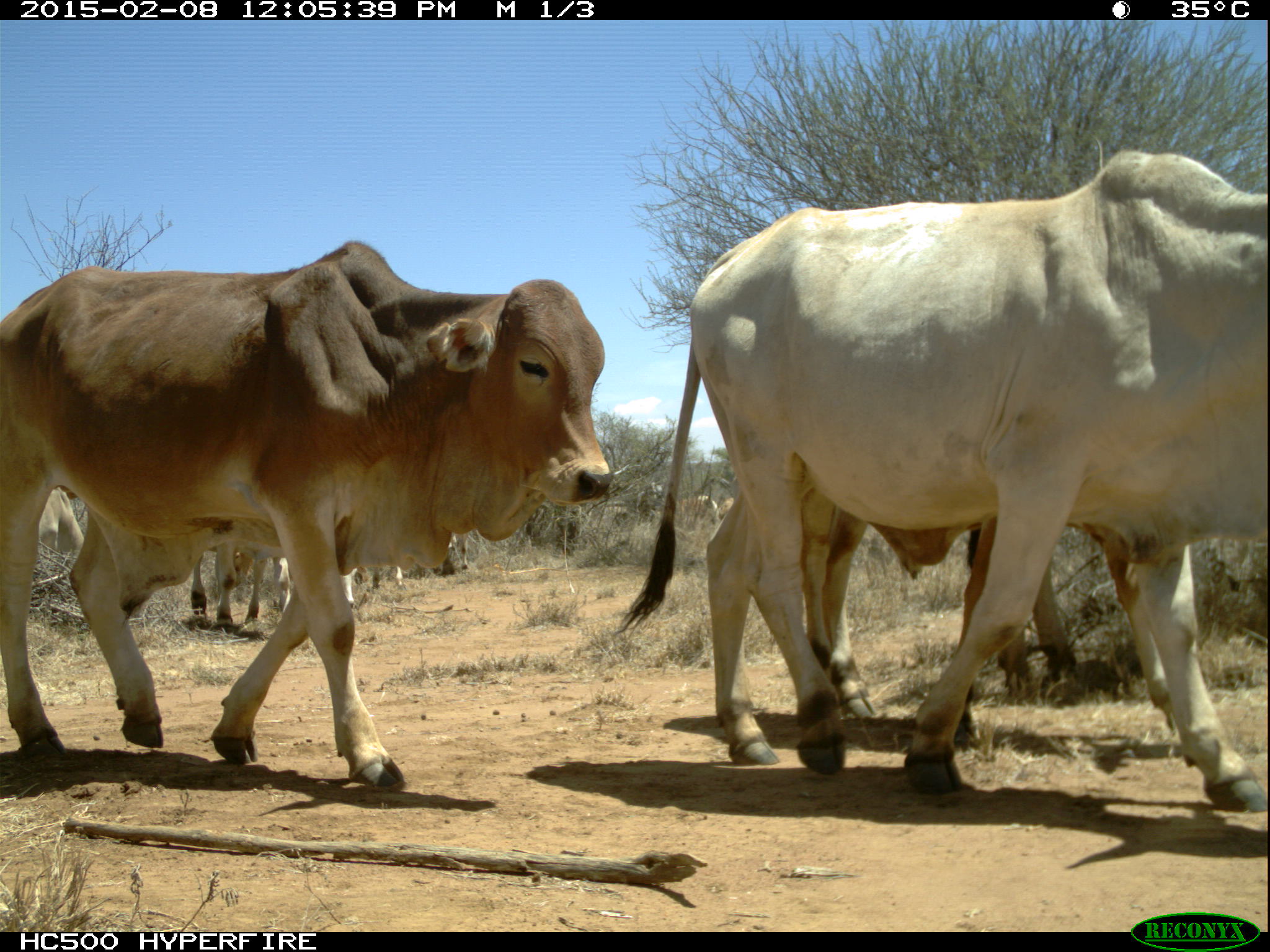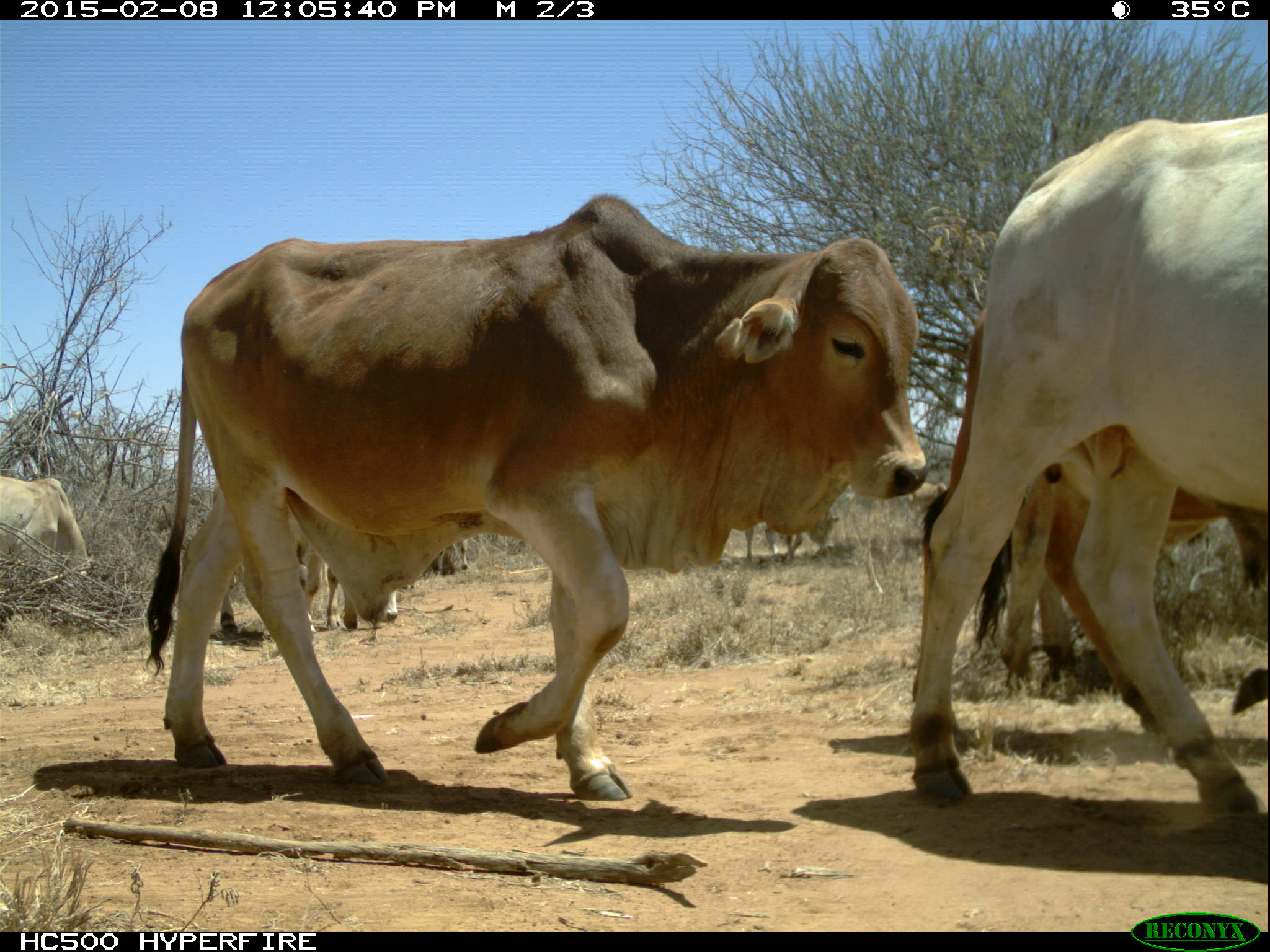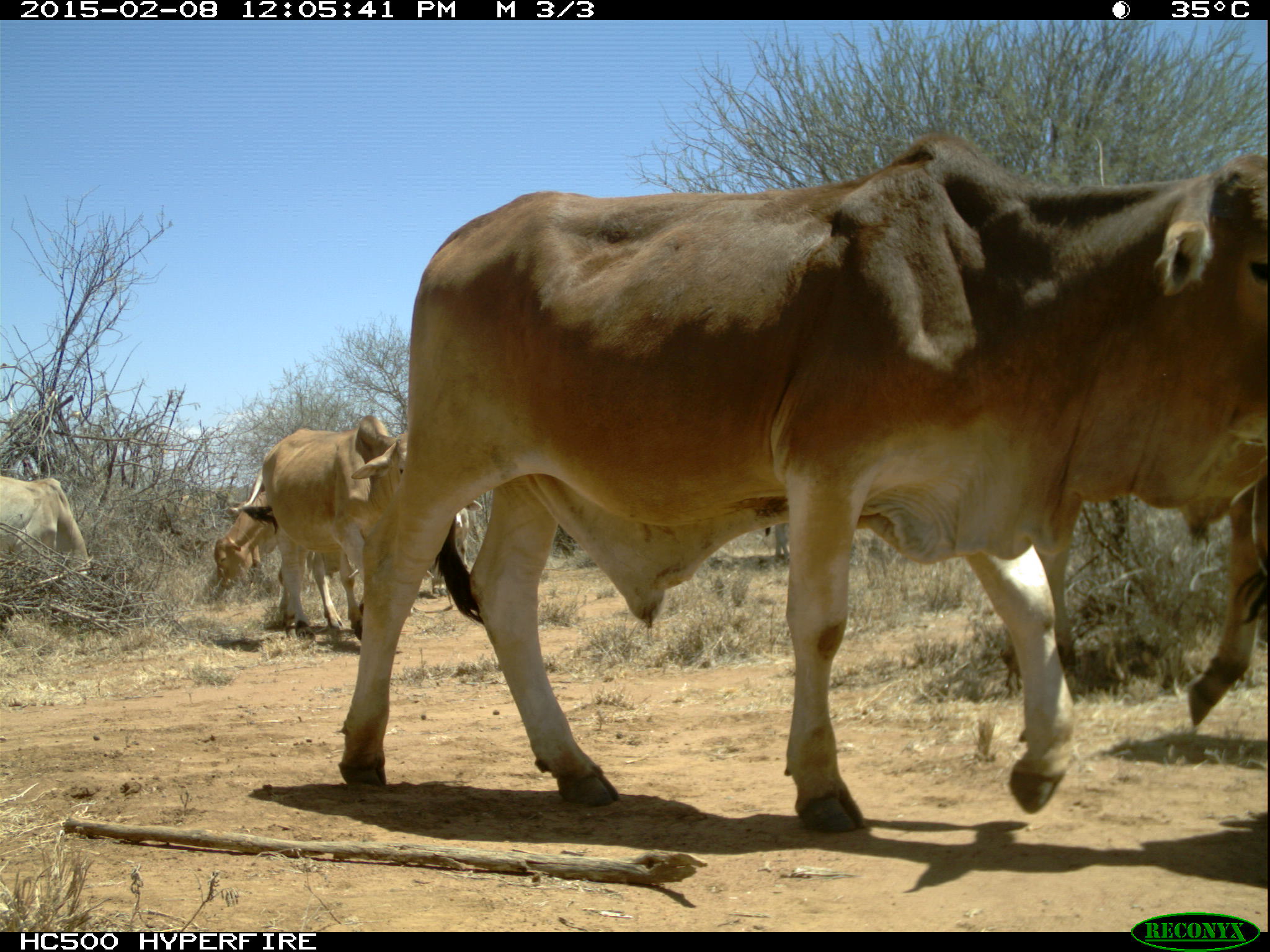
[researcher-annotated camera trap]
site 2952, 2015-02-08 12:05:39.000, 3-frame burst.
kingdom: Animalia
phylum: Chordata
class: Mammalia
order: Artiodactyla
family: Bovidae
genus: Bos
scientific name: Bos taurus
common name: domestic cattle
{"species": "Bos taurus (domestic cattle)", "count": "12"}